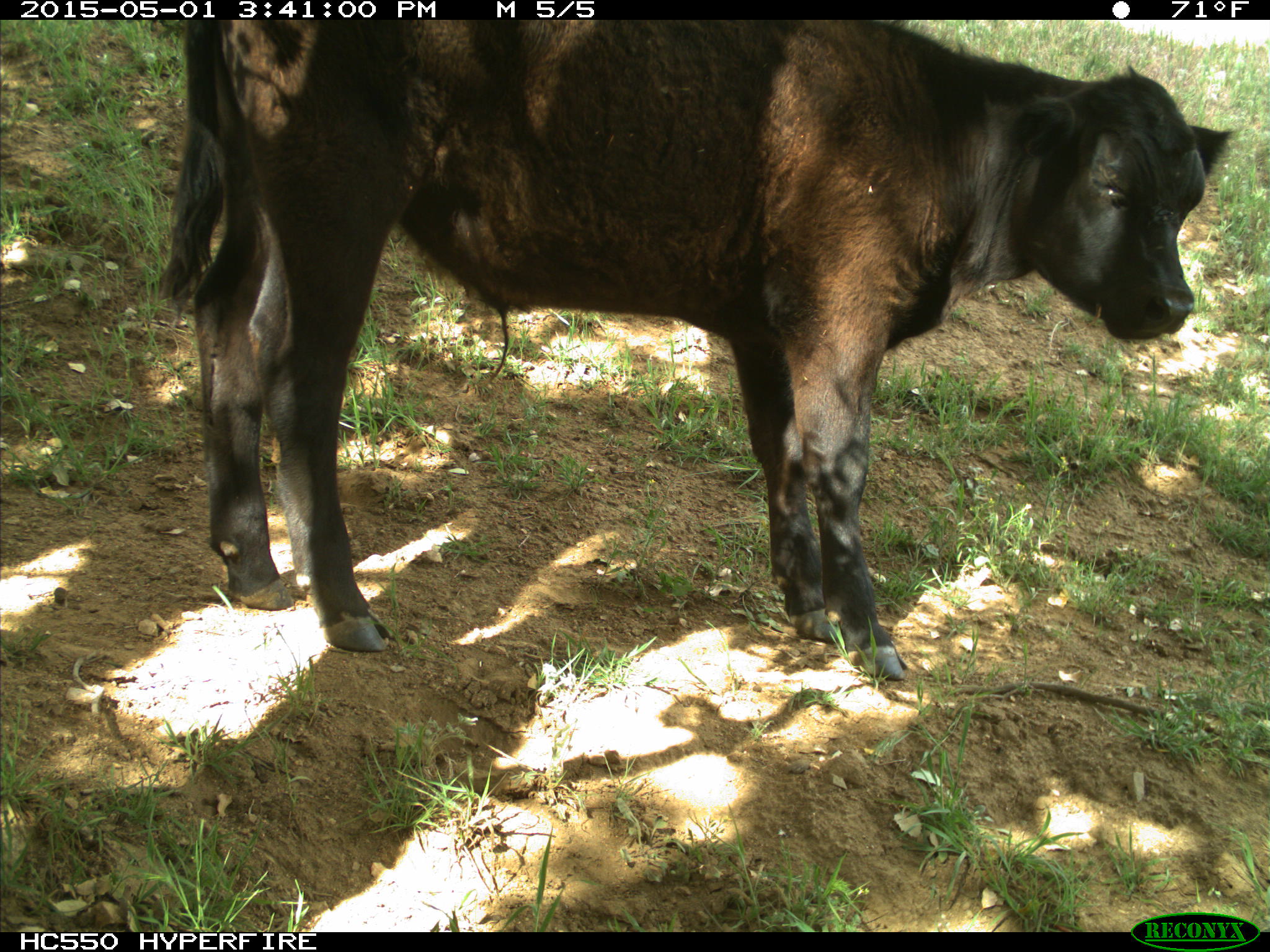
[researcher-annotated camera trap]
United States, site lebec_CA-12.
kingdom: Animalia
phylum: Chordata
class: Mammalia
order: Artiodactyla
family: Bovidae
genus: Bos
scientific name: Bos taurus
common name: domestic cow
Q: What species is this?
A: Bos taurus (domestic cow).